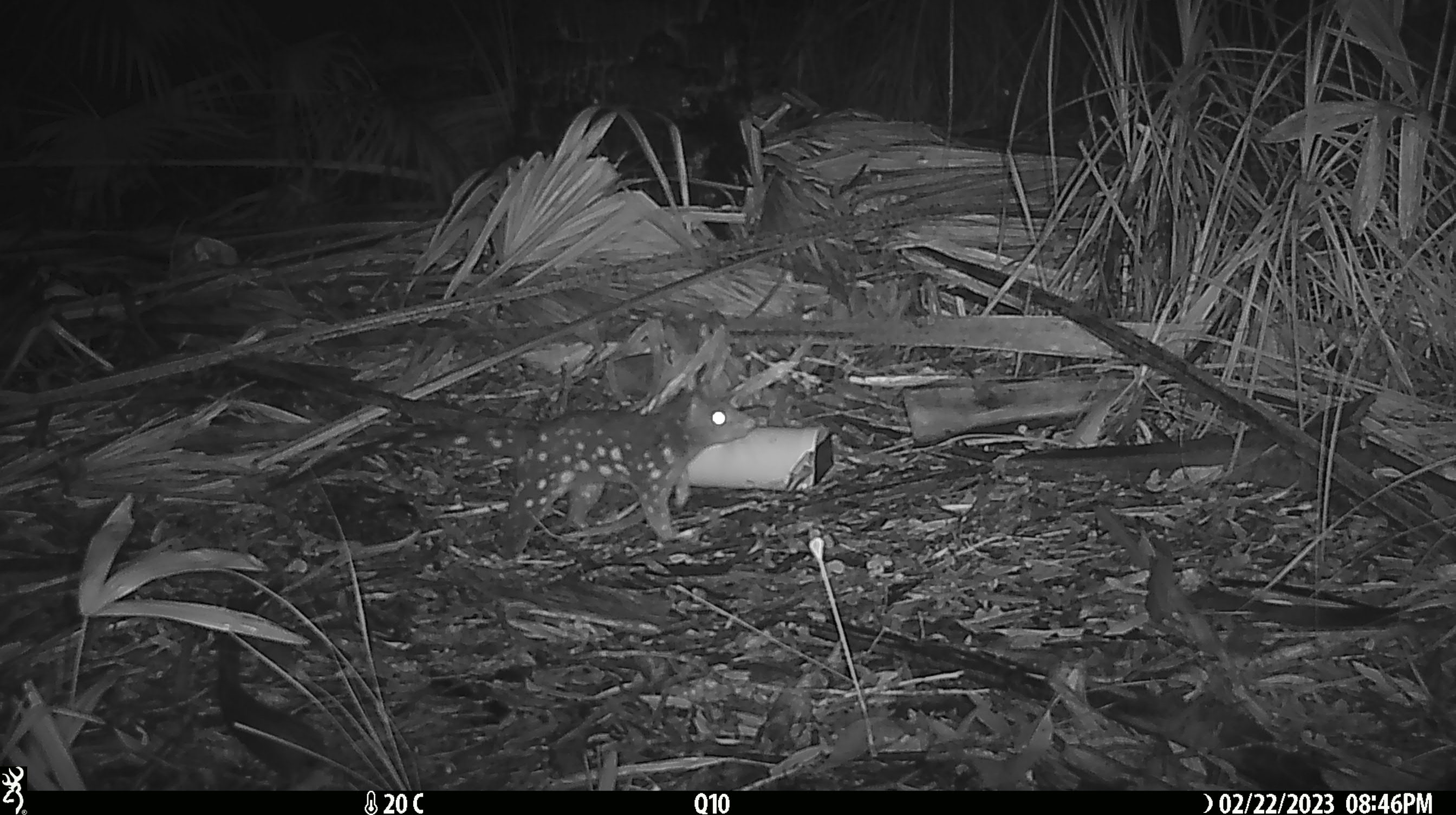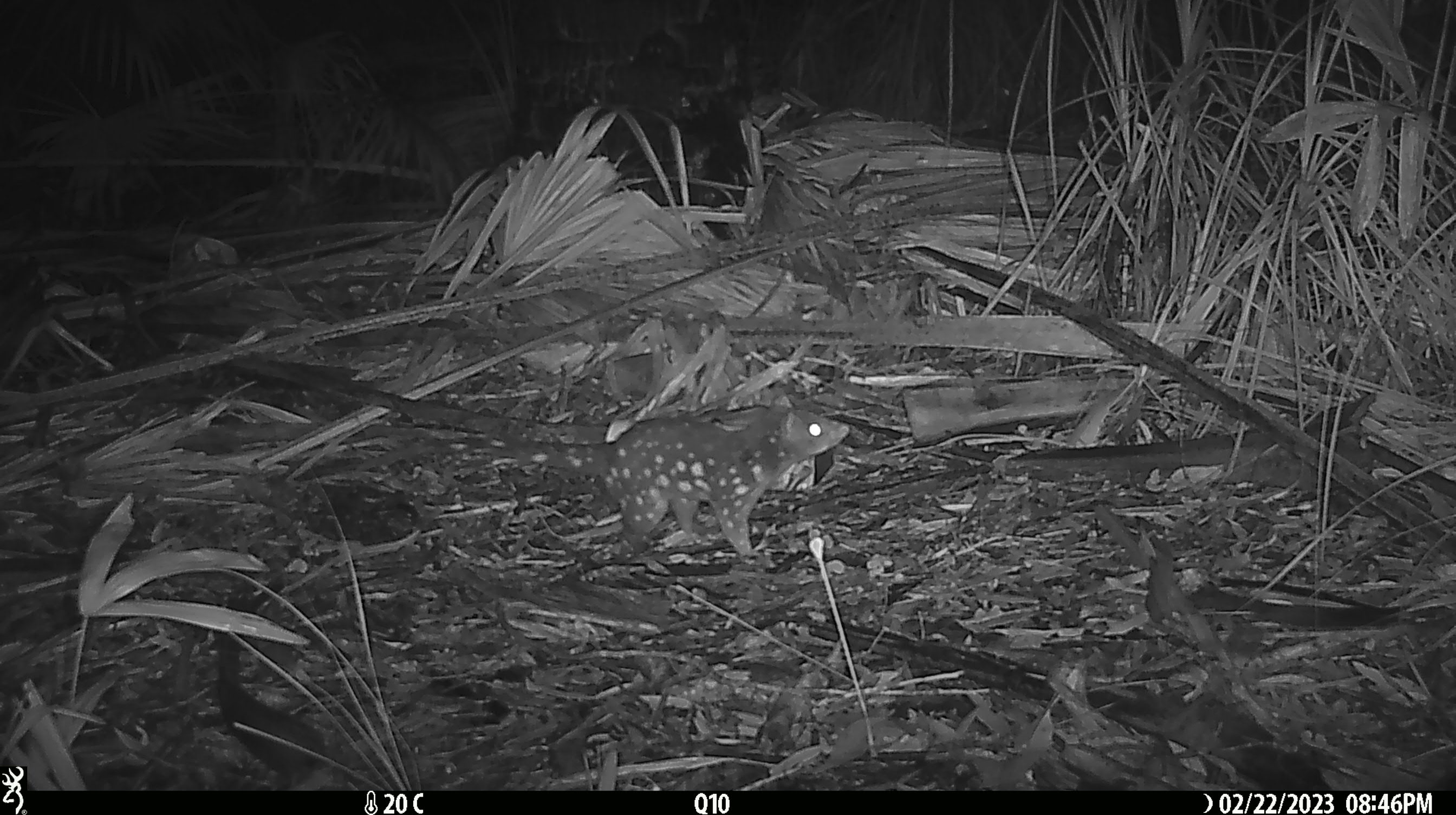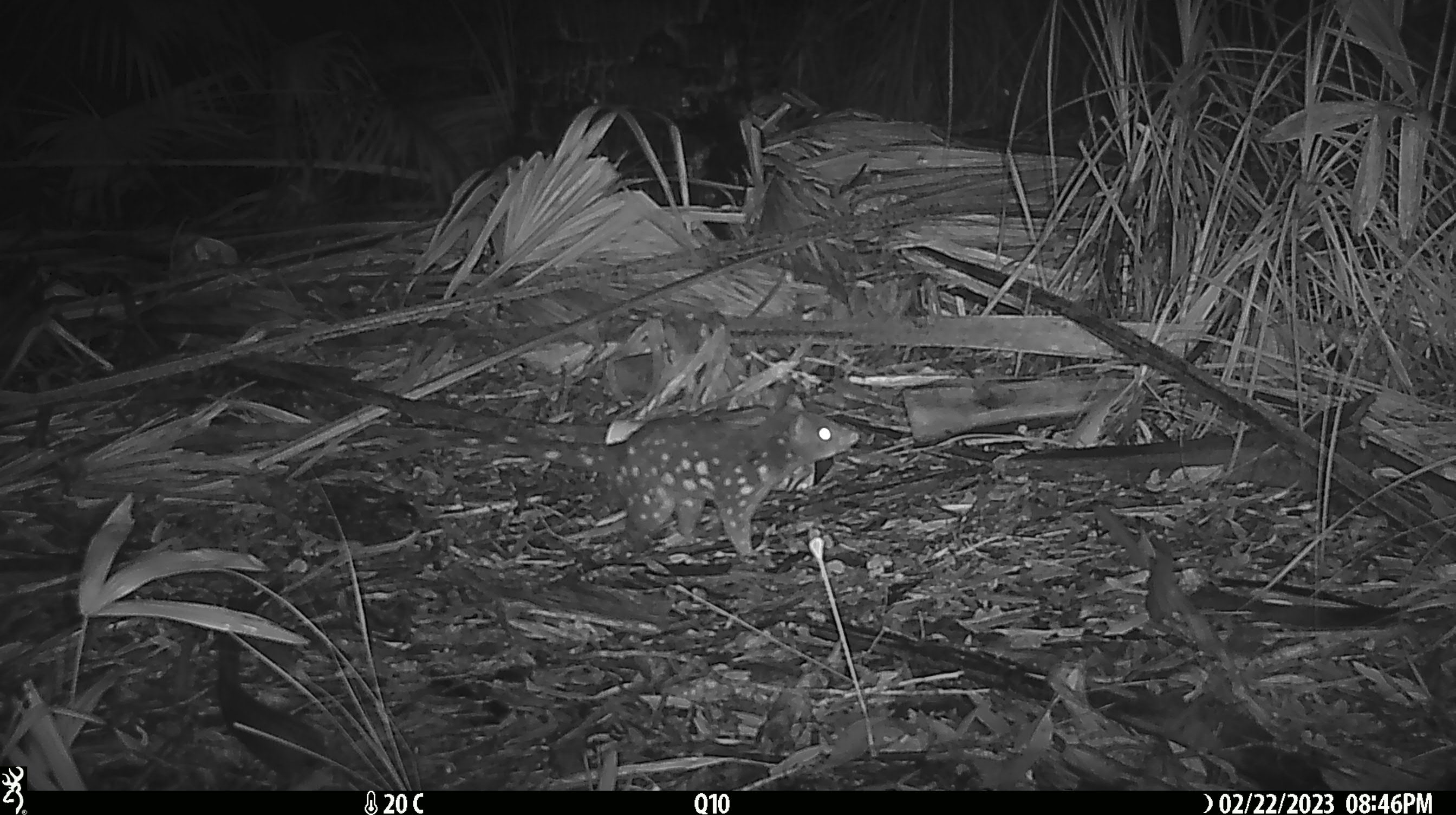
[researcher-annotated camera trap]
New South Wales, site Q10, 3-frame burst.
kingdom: Animalia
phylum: Chordata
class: Mammalia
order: Dasyuromorphia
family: Dasyuridae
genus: Dasyurus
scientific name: Dasyurus maculatus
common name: spotted-tailed quoll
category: quoll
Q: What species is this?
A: Quoll (spotted-tailed quoll) (Dasyurus maculatus).